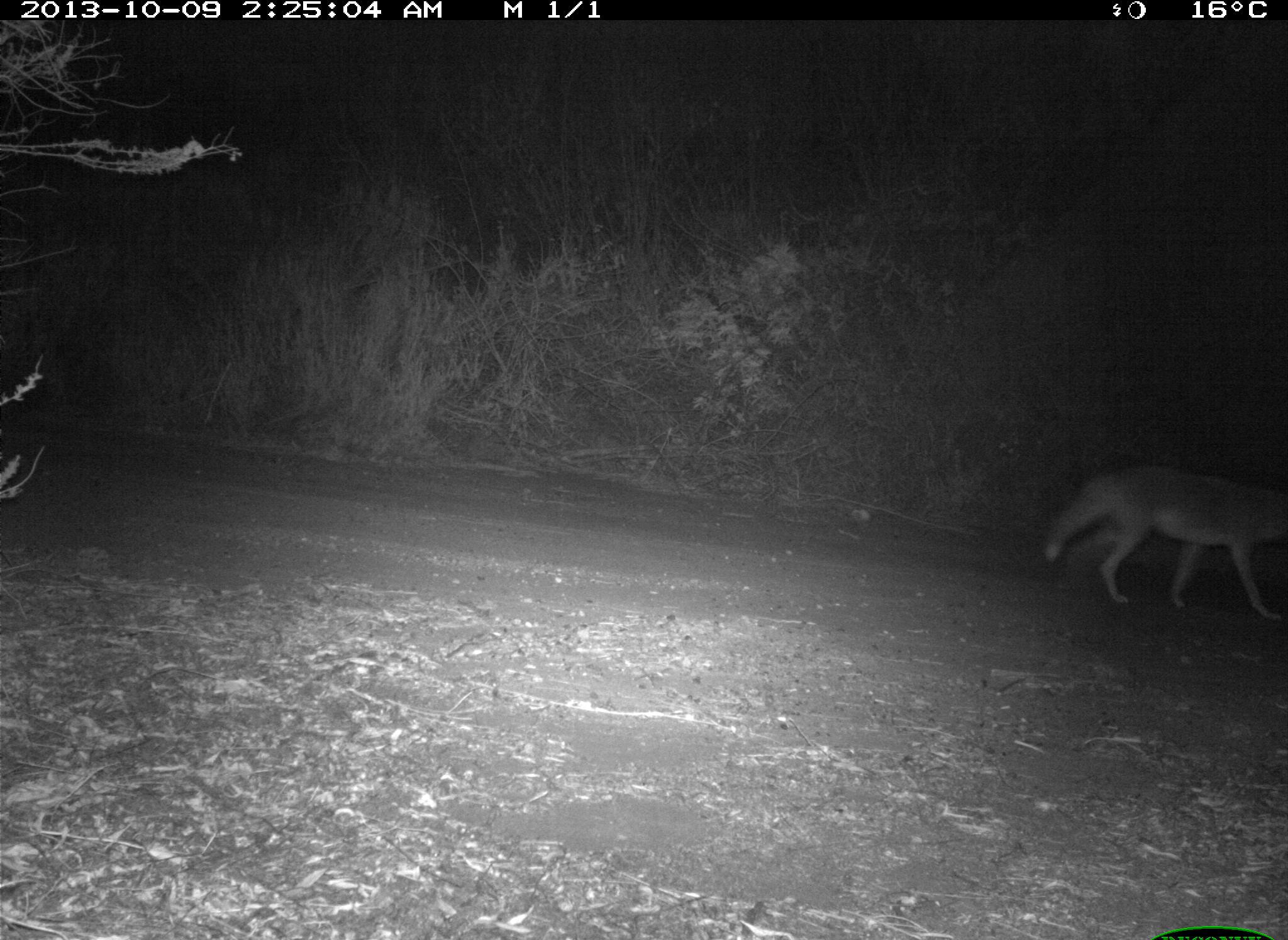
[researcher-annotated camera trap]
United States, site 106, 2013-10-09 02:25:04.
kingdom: Animalia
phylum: Chordata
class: Mammalia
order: Carnivora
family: Canidae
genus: Canis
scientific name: Canis latrans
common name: coyote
Coyote (Canis latrans).